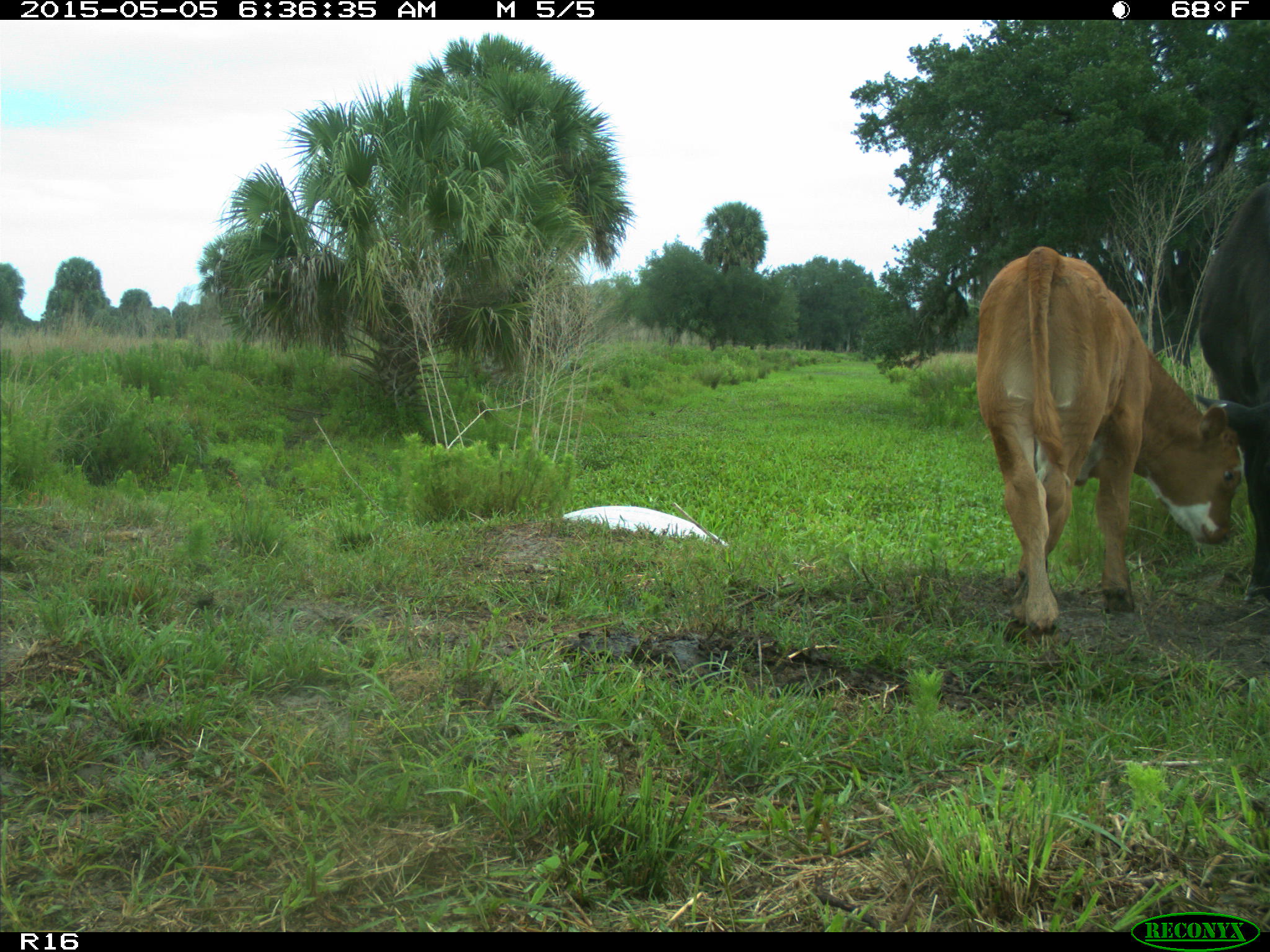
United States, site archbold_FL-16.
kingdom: Animalia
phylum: Chordata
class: Mammalia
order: Artiodactyla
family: Bovidae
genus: Bos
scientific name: Bos taurus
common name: domestic cow